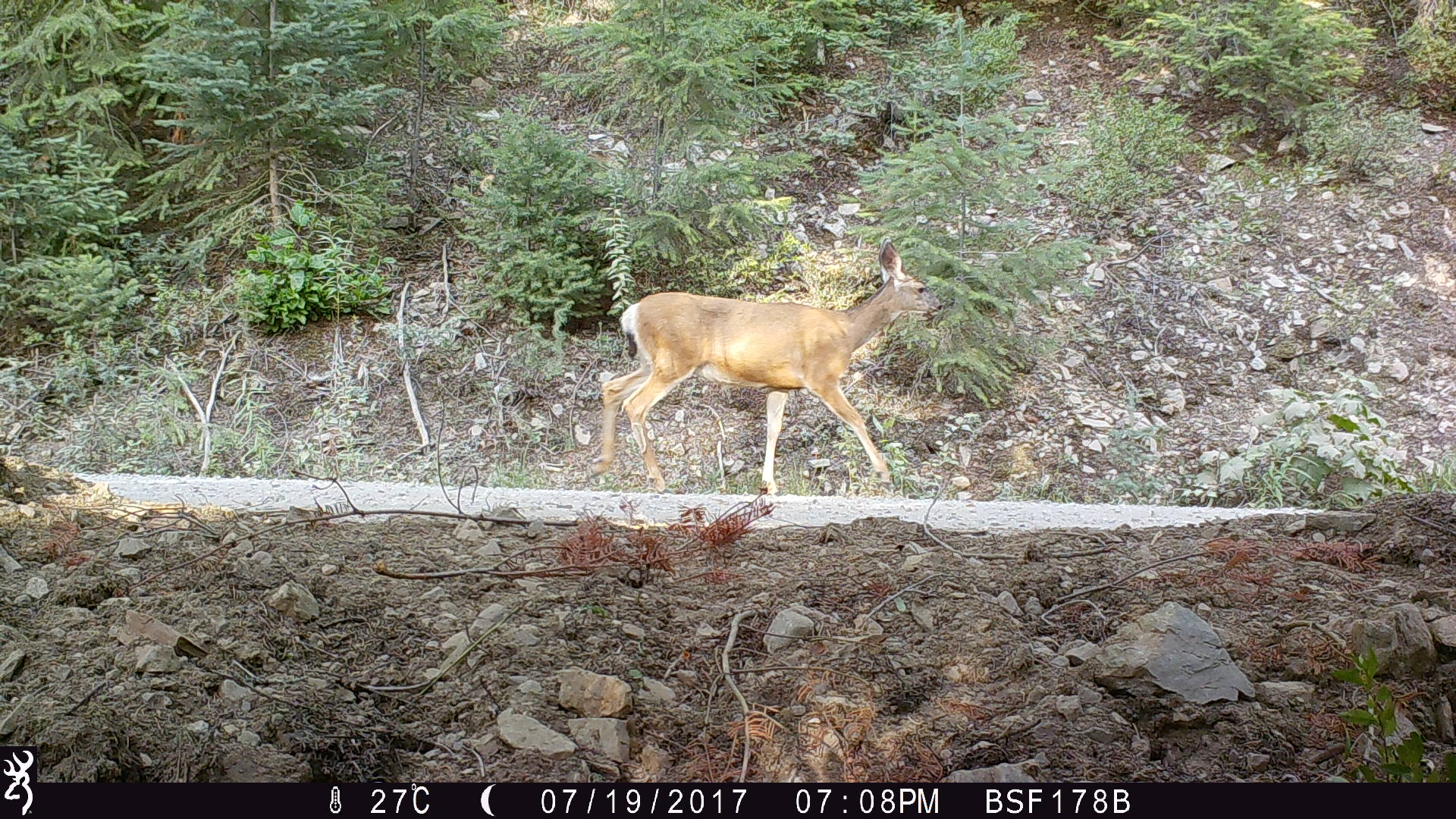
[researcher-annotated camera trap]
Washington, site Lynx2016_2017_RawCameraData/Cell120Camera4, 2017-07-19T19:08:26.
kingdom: Animalia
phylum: Chordata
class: Mammalia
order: Artiodactyla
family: Cervidae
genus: Odocoileus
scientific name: Odocoileus hemionus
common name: mule deer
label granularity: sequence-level